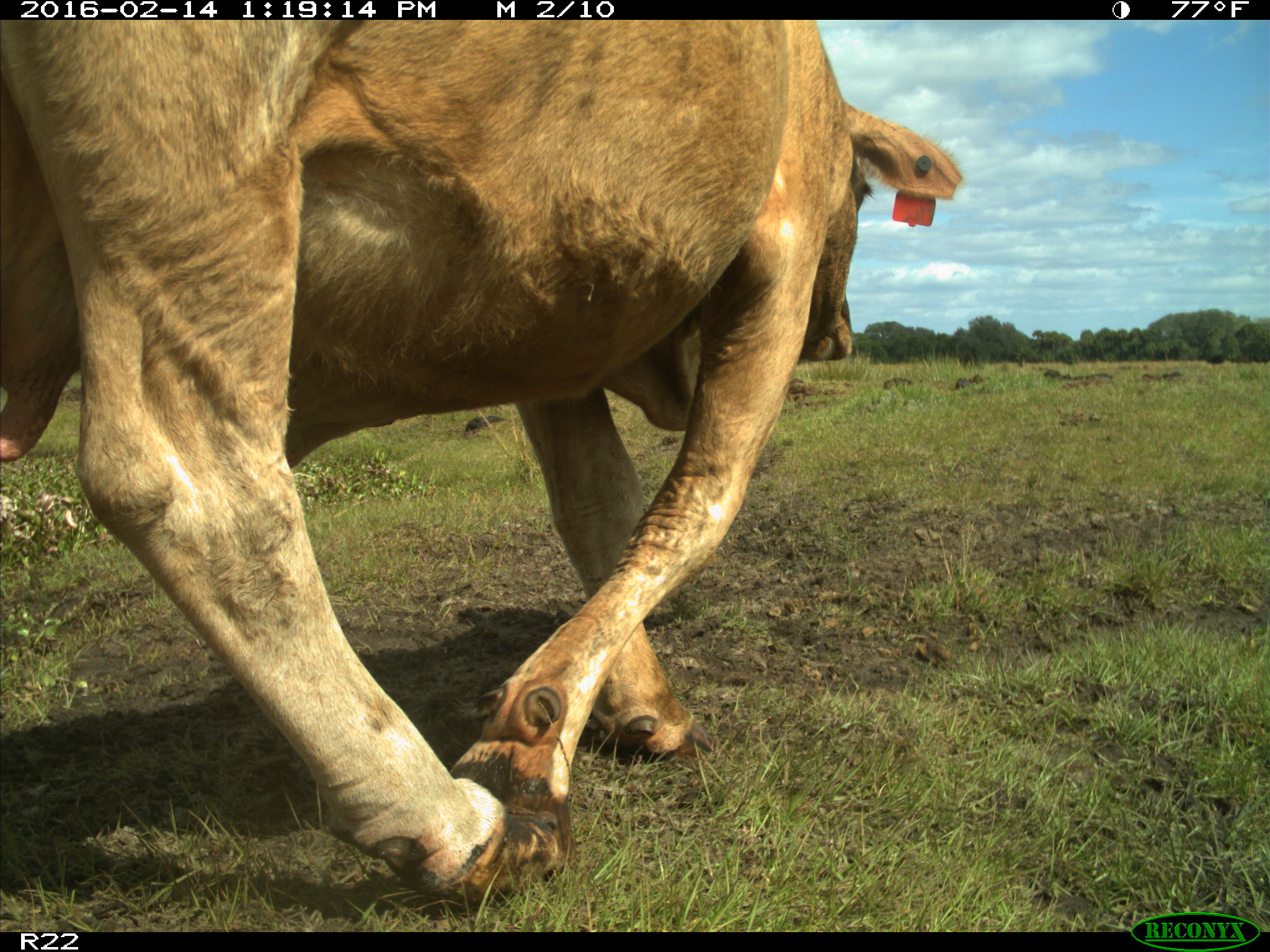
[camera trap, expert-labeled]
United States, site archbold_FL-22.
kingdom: Animalia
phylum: Chordata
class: Mammalia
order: Artiodactyla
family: Bovidae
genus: Bos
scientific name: Bos taurus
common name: domestic cow